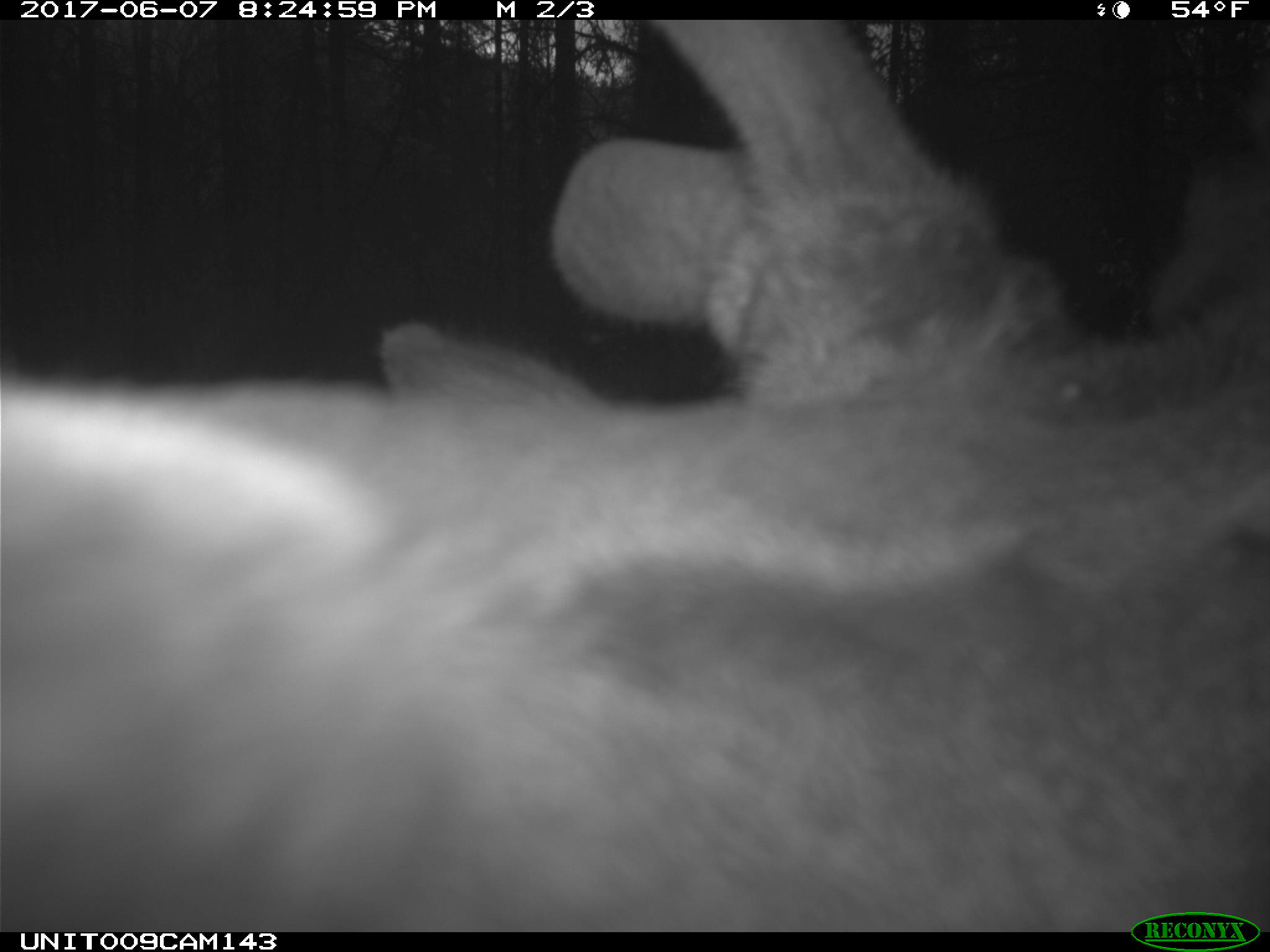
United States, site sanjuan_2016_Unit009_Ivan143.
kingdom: Animalia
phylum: Chordata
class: Mammalia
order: Artiodactyla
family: Cervidae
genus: Cervus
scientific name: Cervus elaphus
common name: red deer